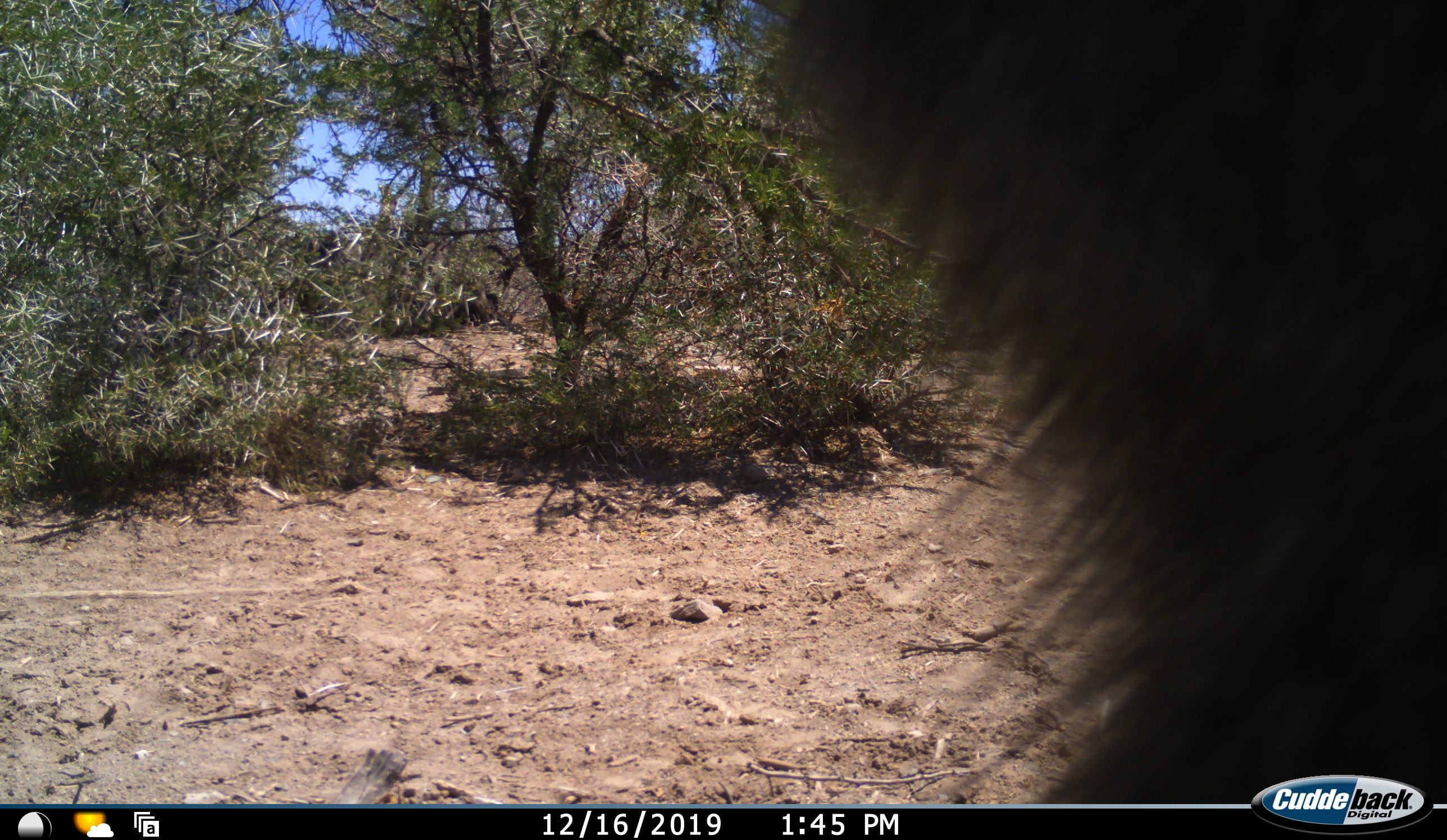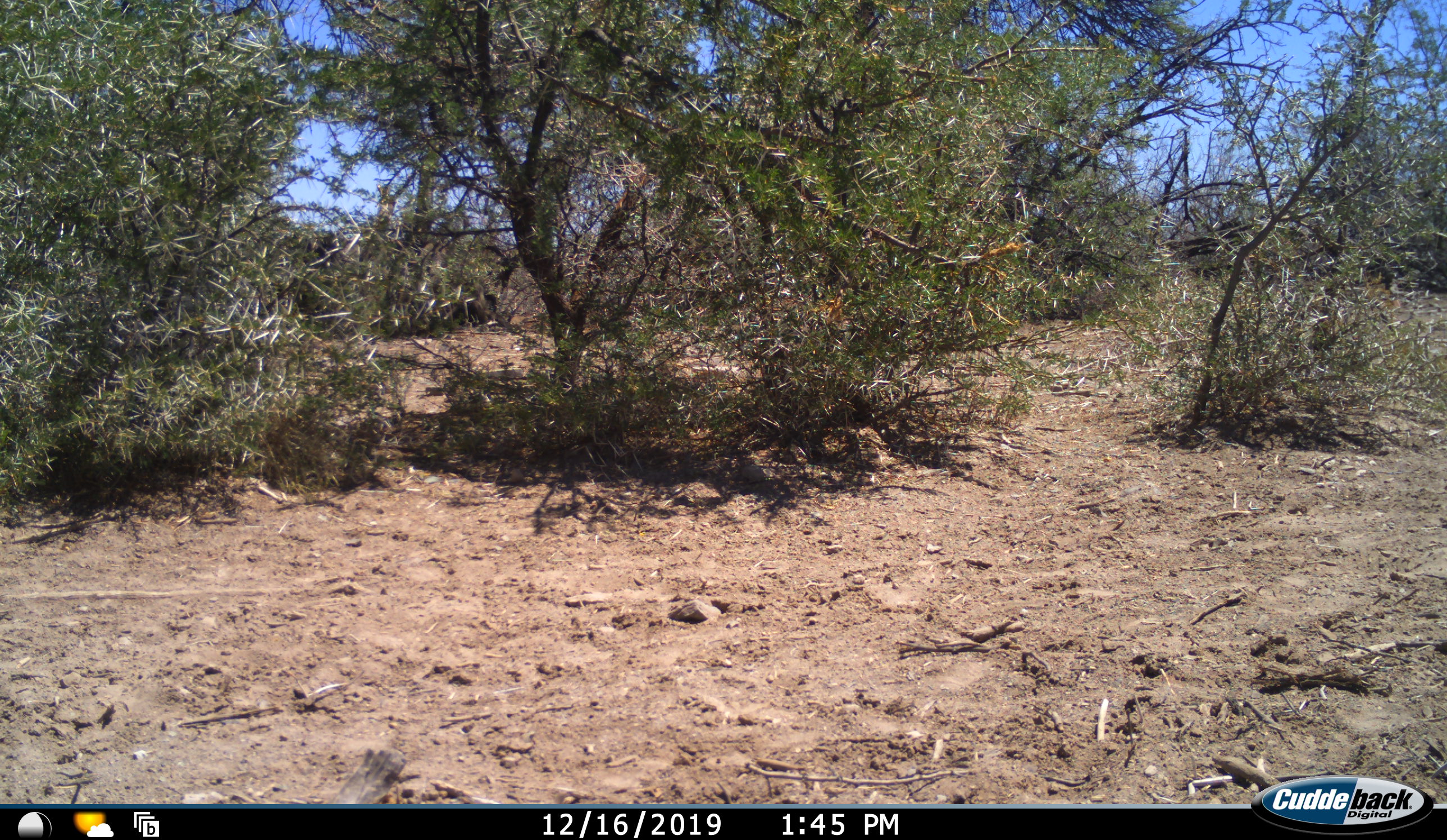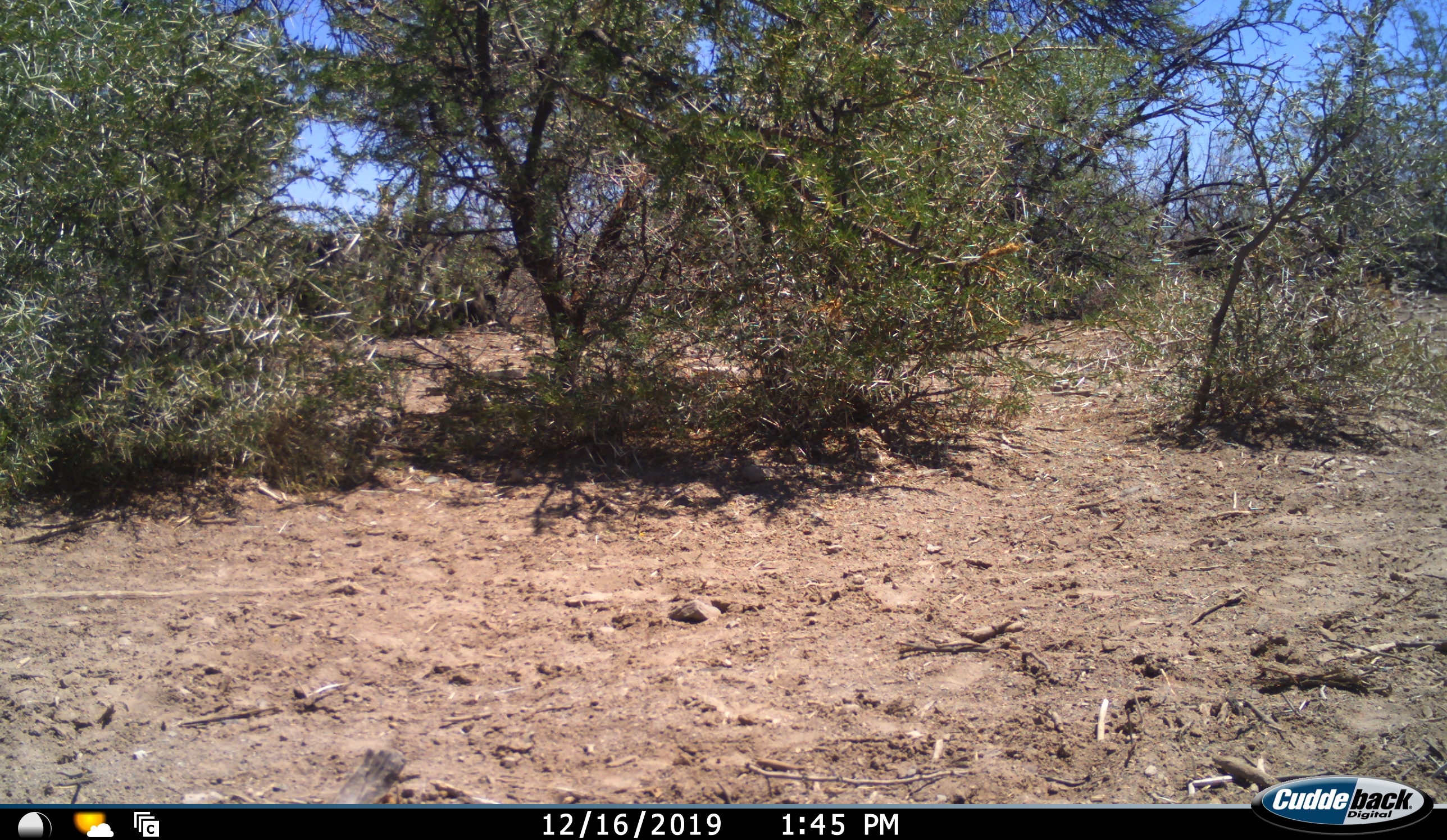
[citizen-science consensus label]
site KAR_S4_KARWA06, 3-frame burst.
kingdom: Animalia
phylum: Chordata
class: Mammalia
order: Primates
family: Cercopithecidae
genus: Papio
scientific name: Papio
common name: baboon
Baboon (Papio), count 1. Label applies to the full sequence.